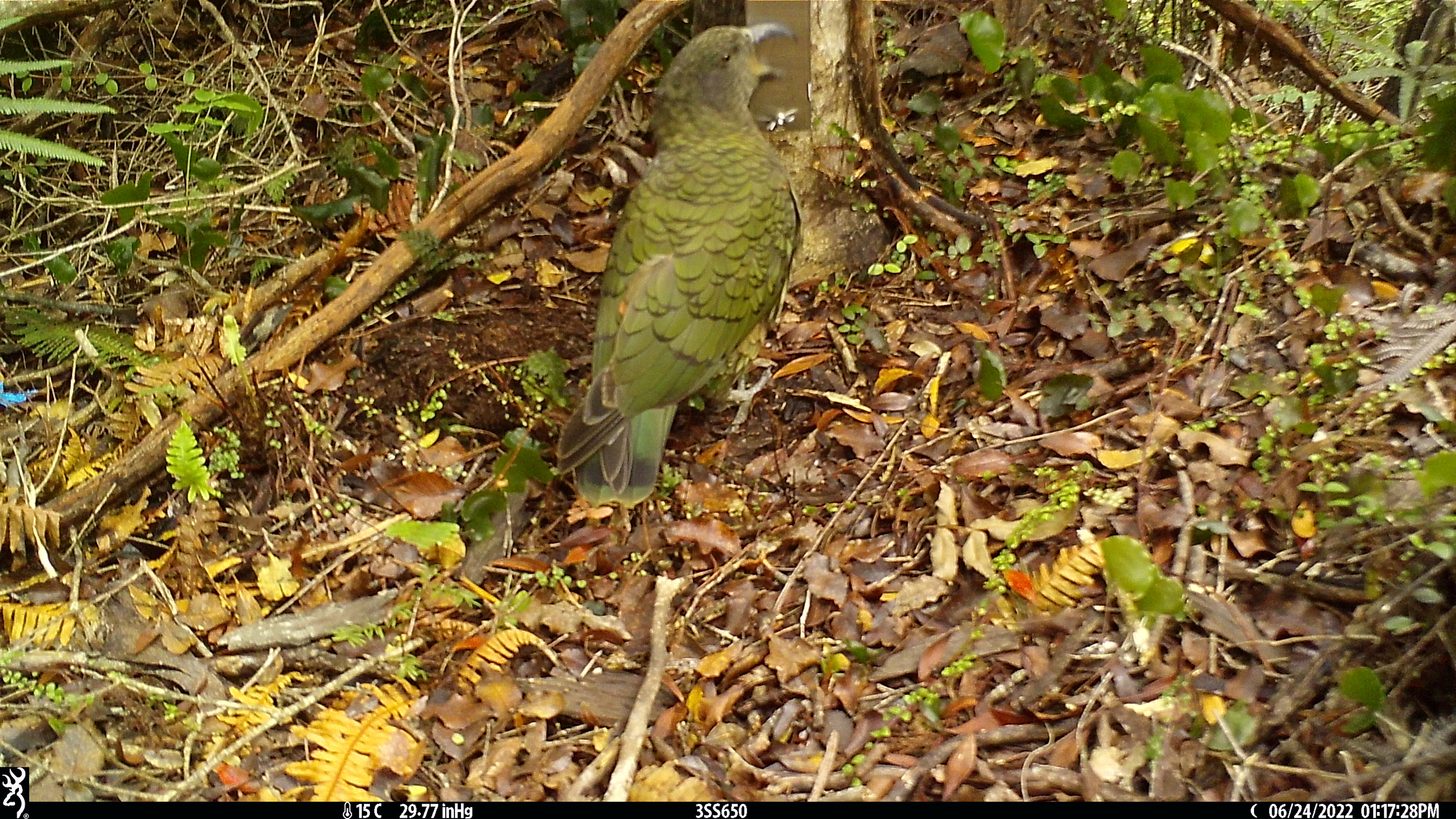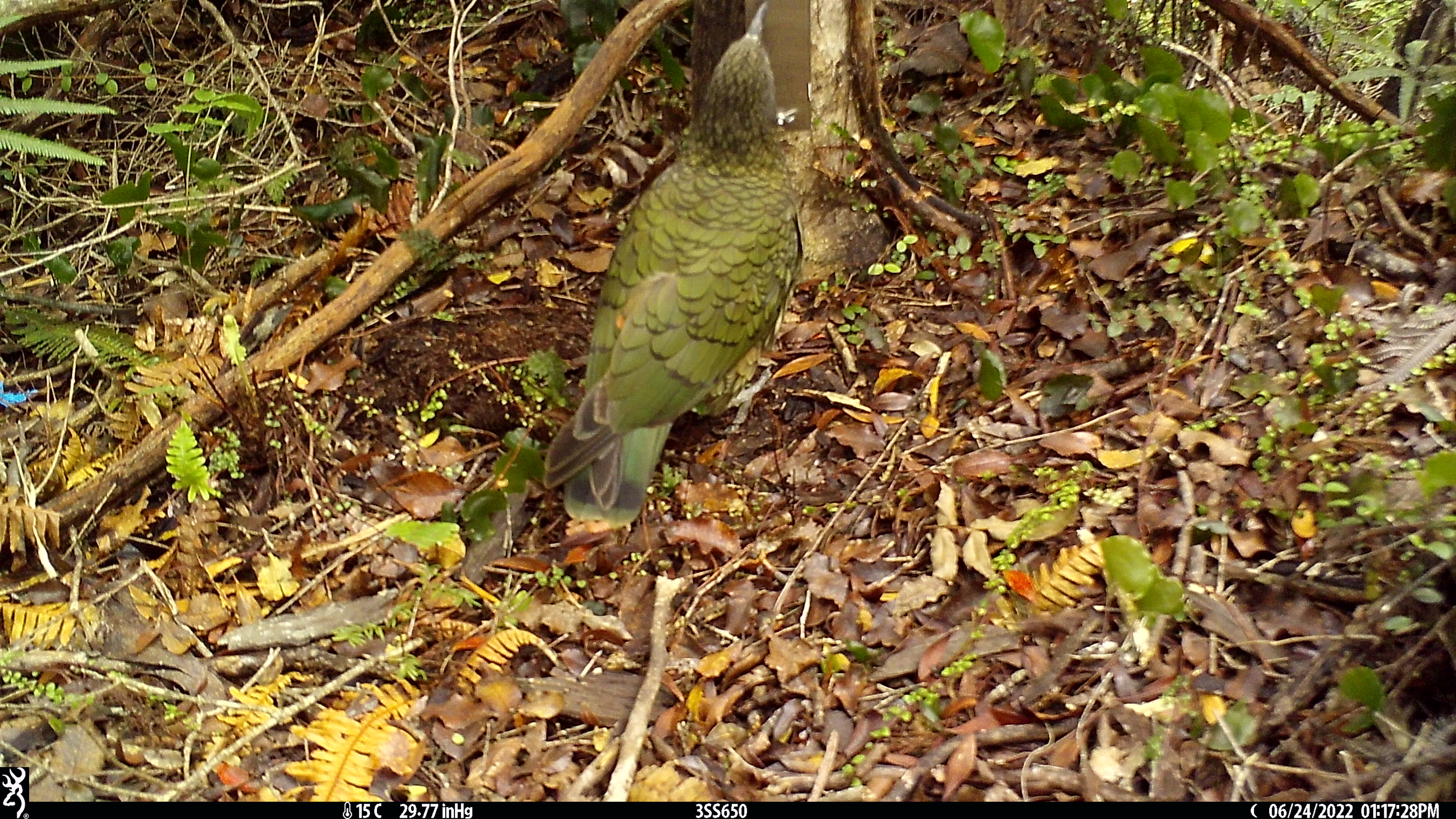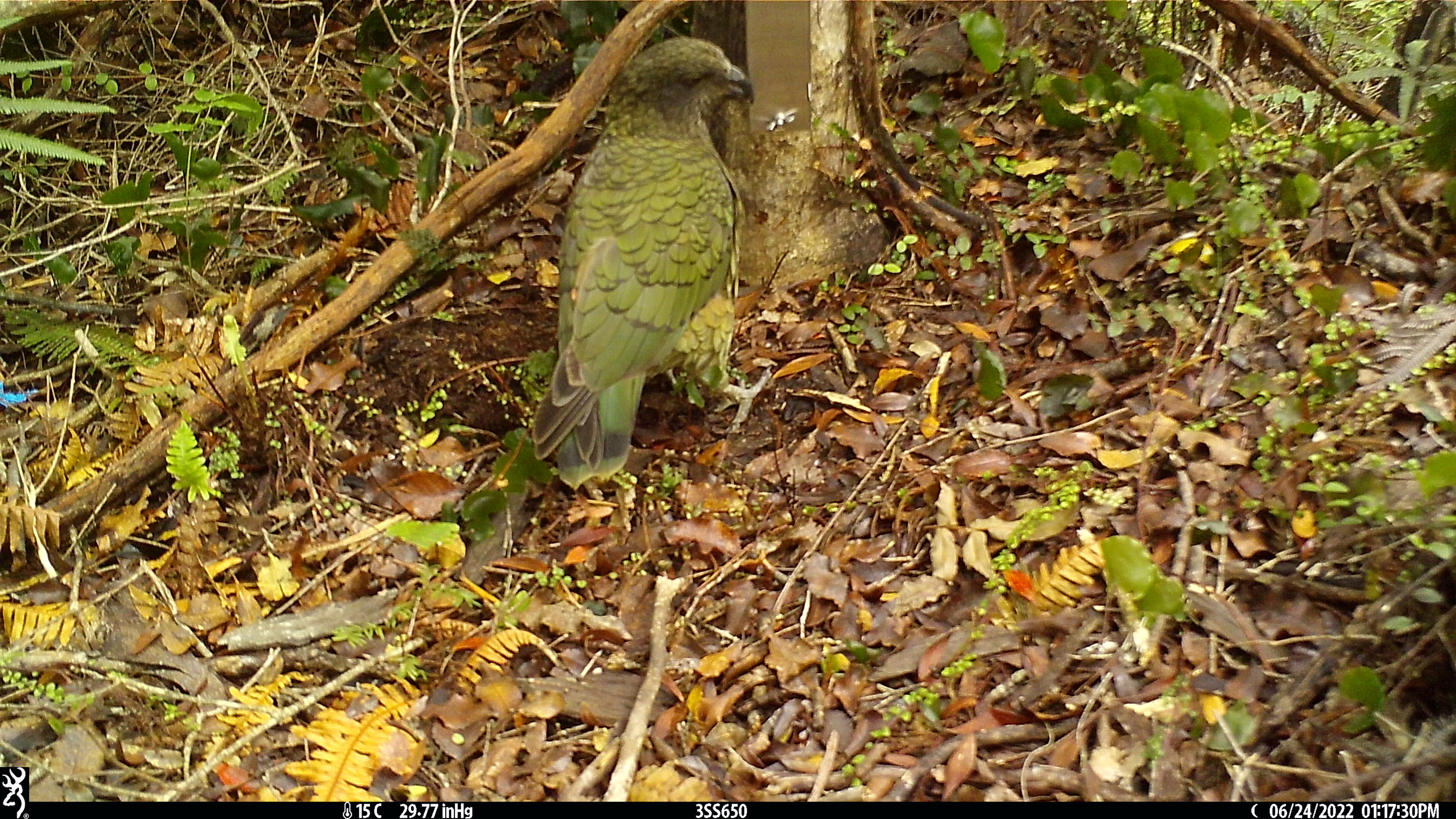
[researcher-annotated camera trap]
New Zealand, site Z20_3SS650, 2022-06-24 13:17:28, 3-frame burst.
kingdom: Animalia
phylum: Chordata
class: Aves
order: Psittaciformes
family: Strigopidae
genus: Nestor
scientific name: Nestor notabilis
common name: kea